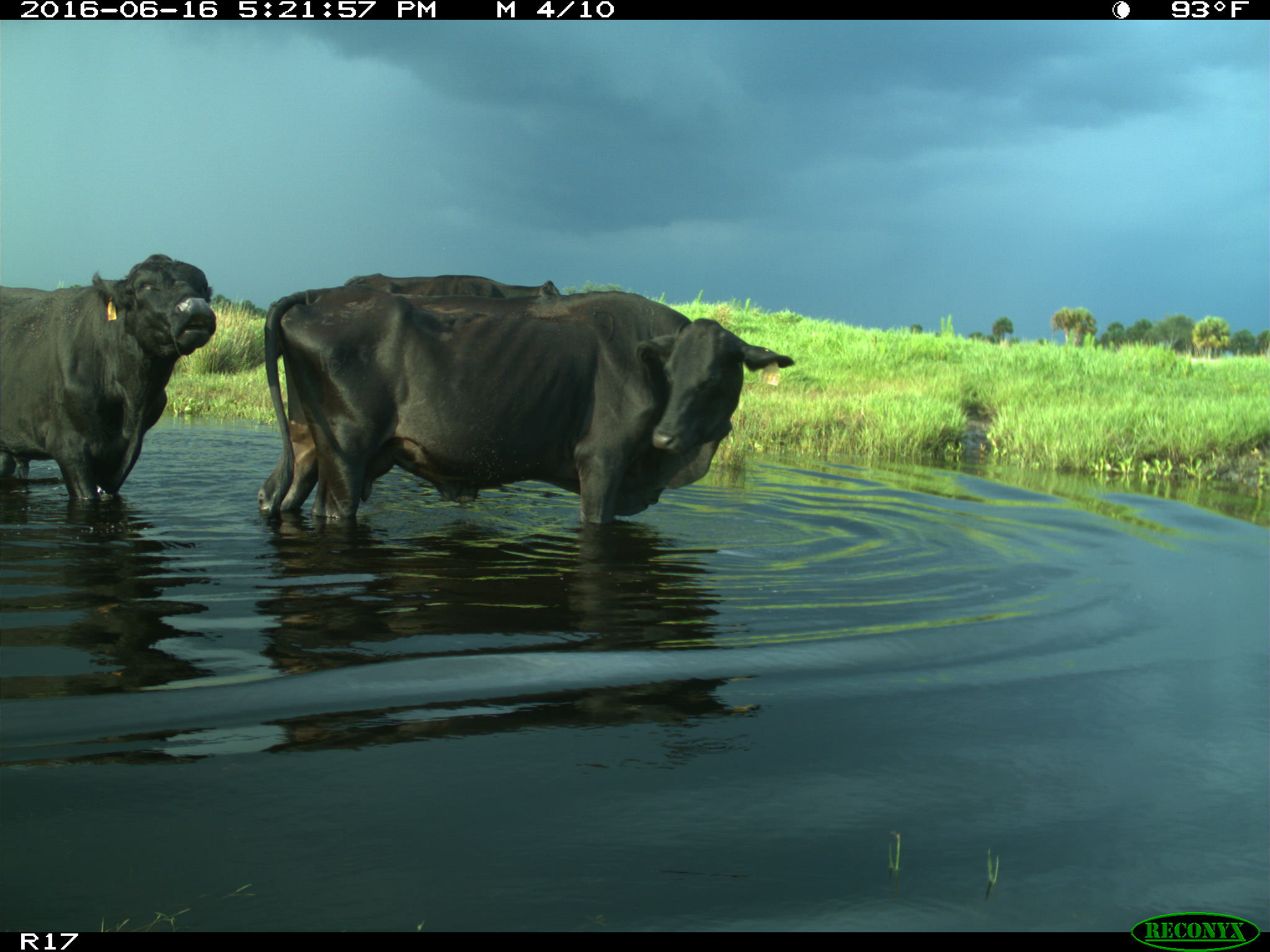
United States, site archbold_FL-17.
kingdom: Animalia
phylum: Chordata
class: Mammalia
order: Artiodactyla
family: Bovidae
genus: Bos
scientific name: Bos taurus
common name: domestic cow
Bos taurus (domestic cow).